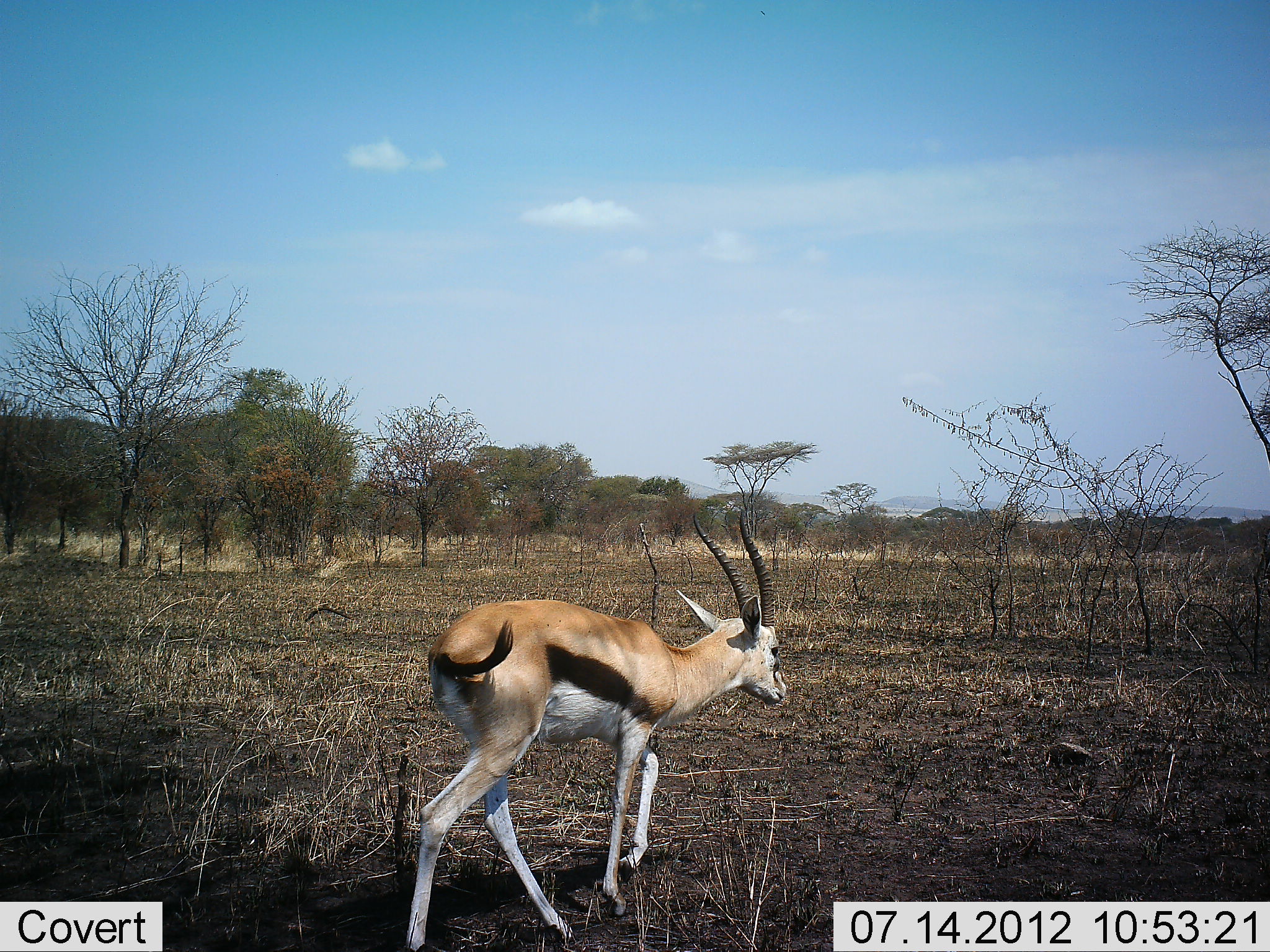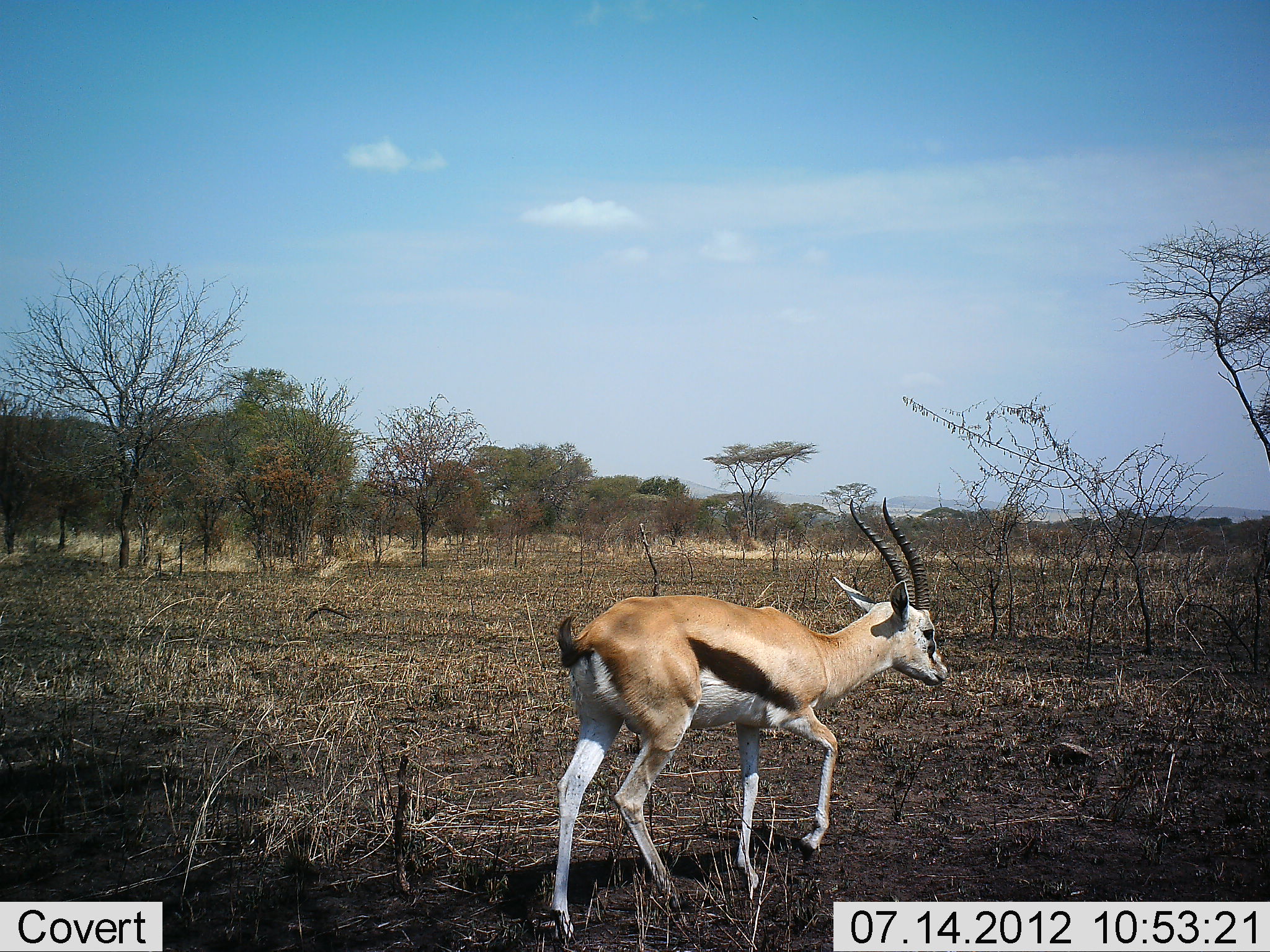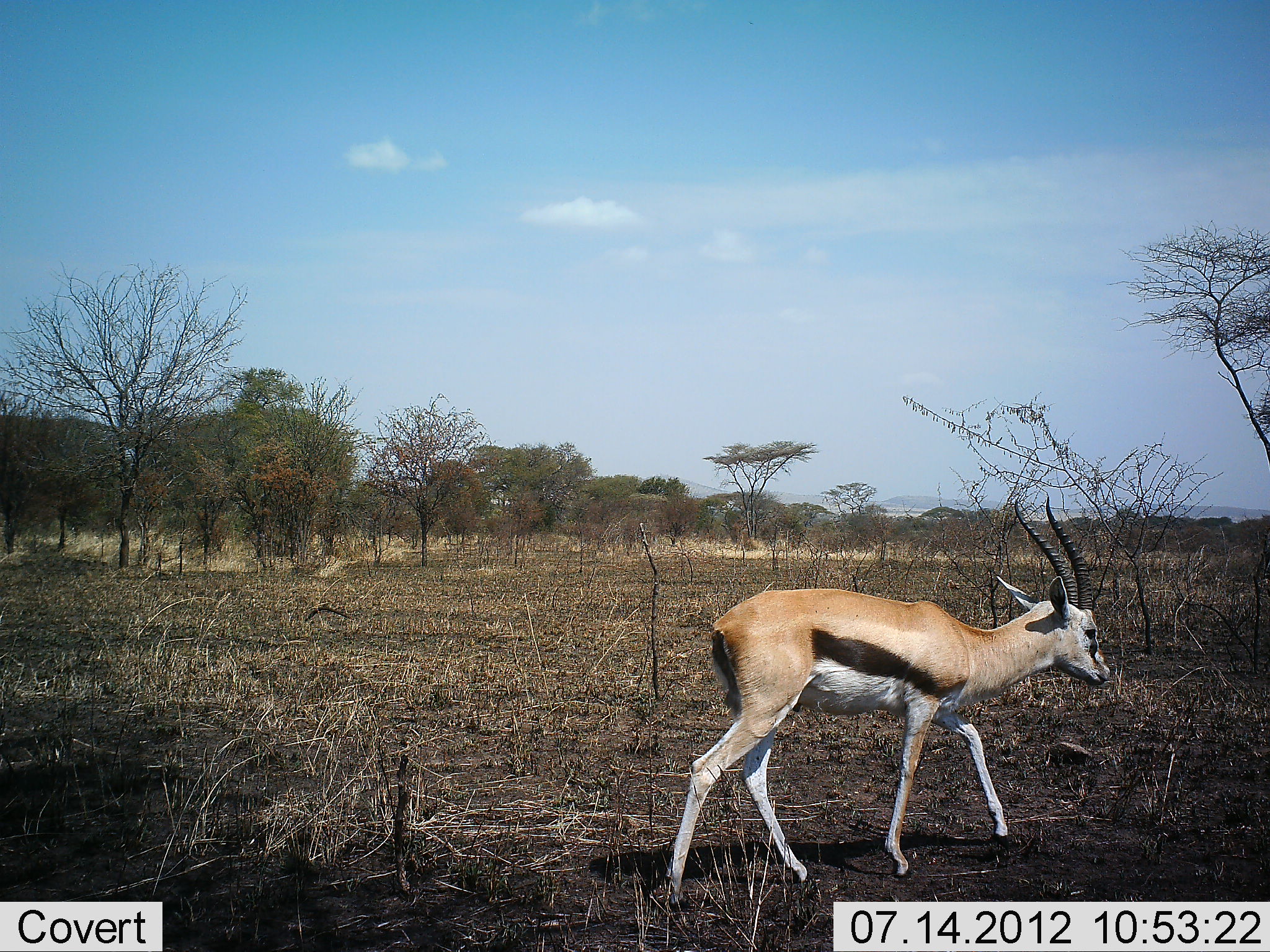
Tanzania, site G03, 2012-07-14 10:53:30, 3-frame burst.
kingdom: Animalia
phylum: Chordata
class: Mammalia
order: Artiodactyla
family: Bovidae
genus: Eudorcas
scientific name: Eudorcas thomsonii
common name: thomson's gazelle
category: gazellethomsons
Gazellethomsons (thomson's gazelle) (Eudorcas thomsonii), count 1. Behavior (volunteer vote fractions): standing 10%, resting 0%, moving 90%, interacting 0%. Young present (vote fraction): 0%. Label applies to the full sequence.